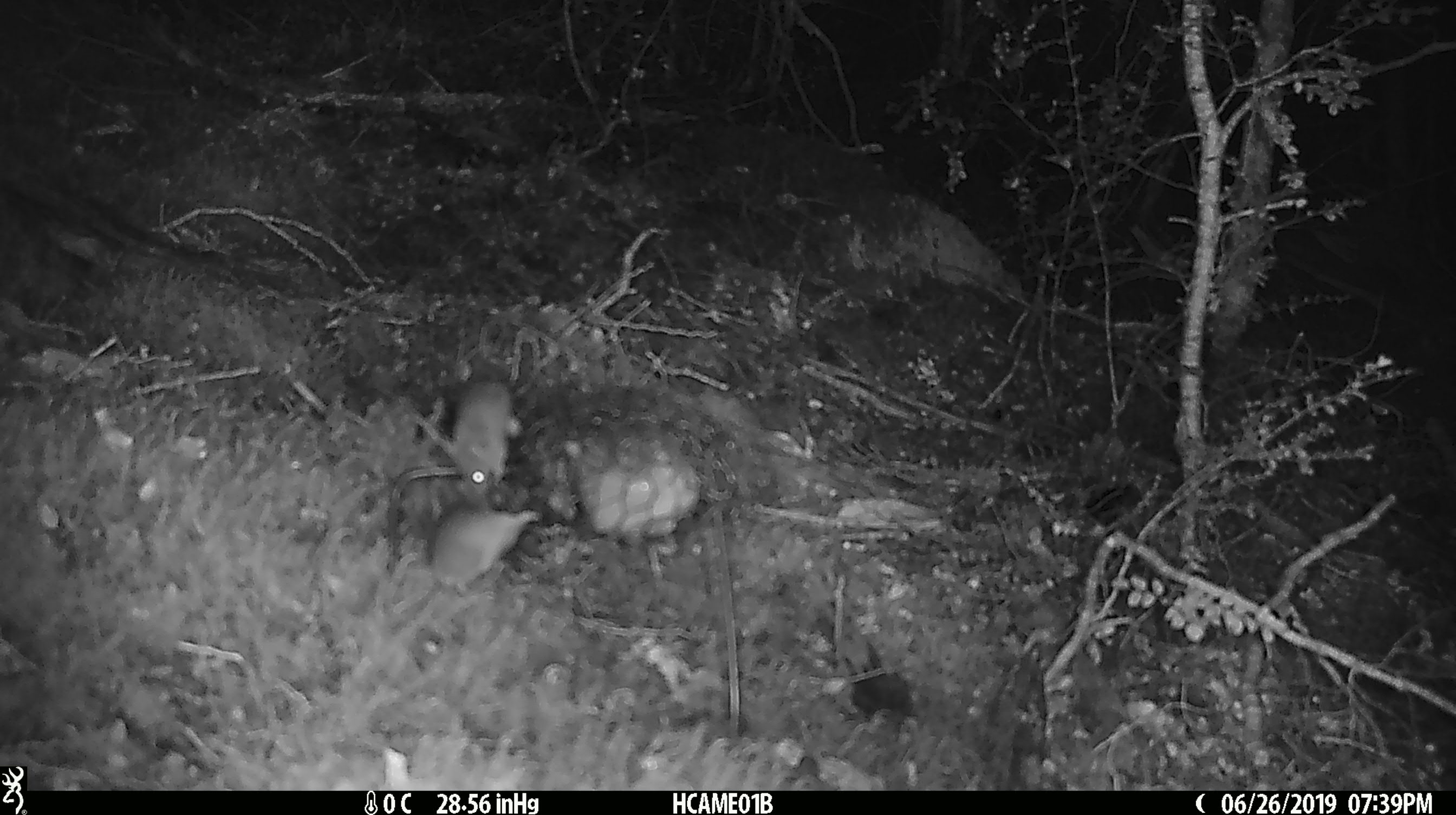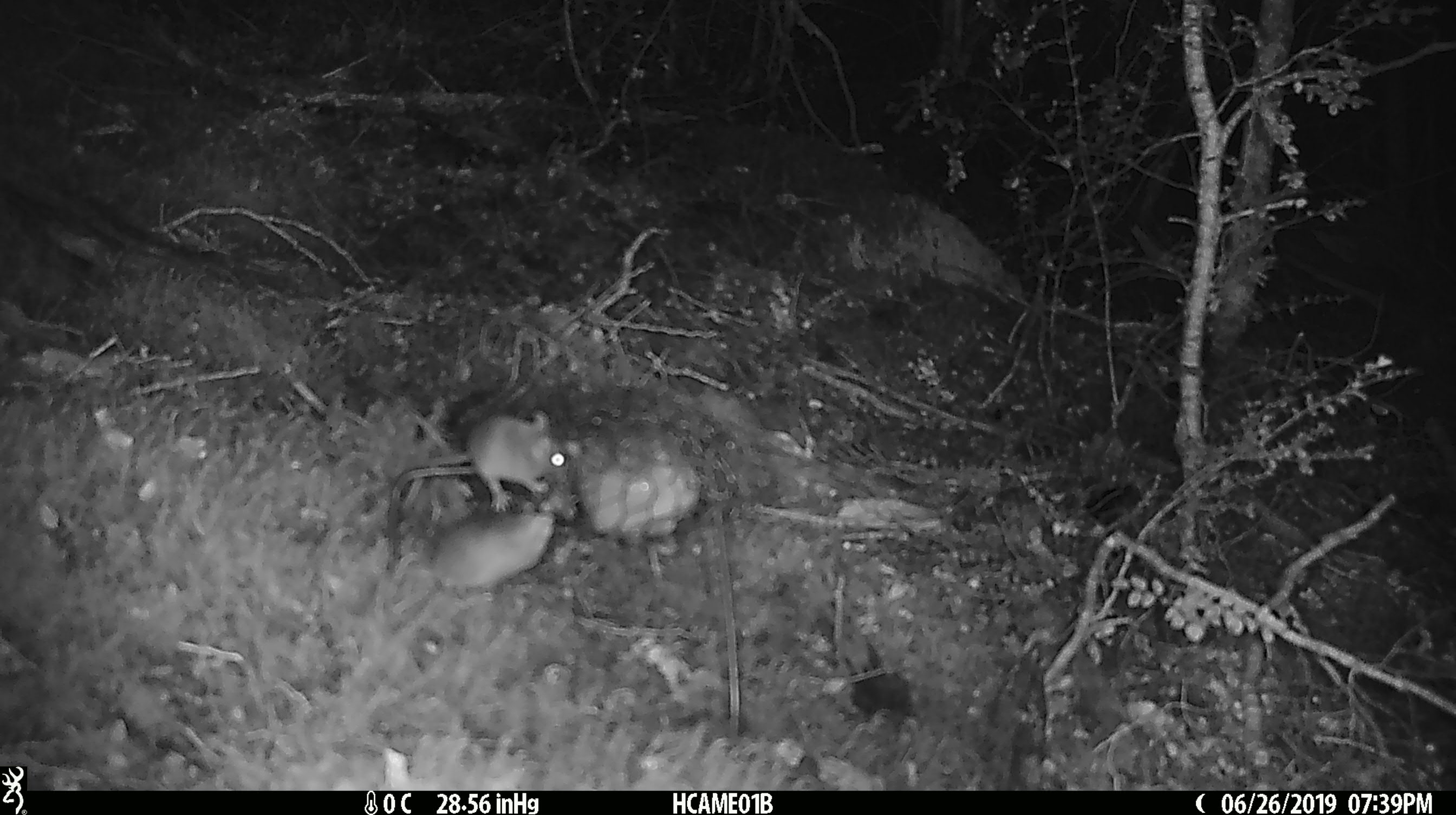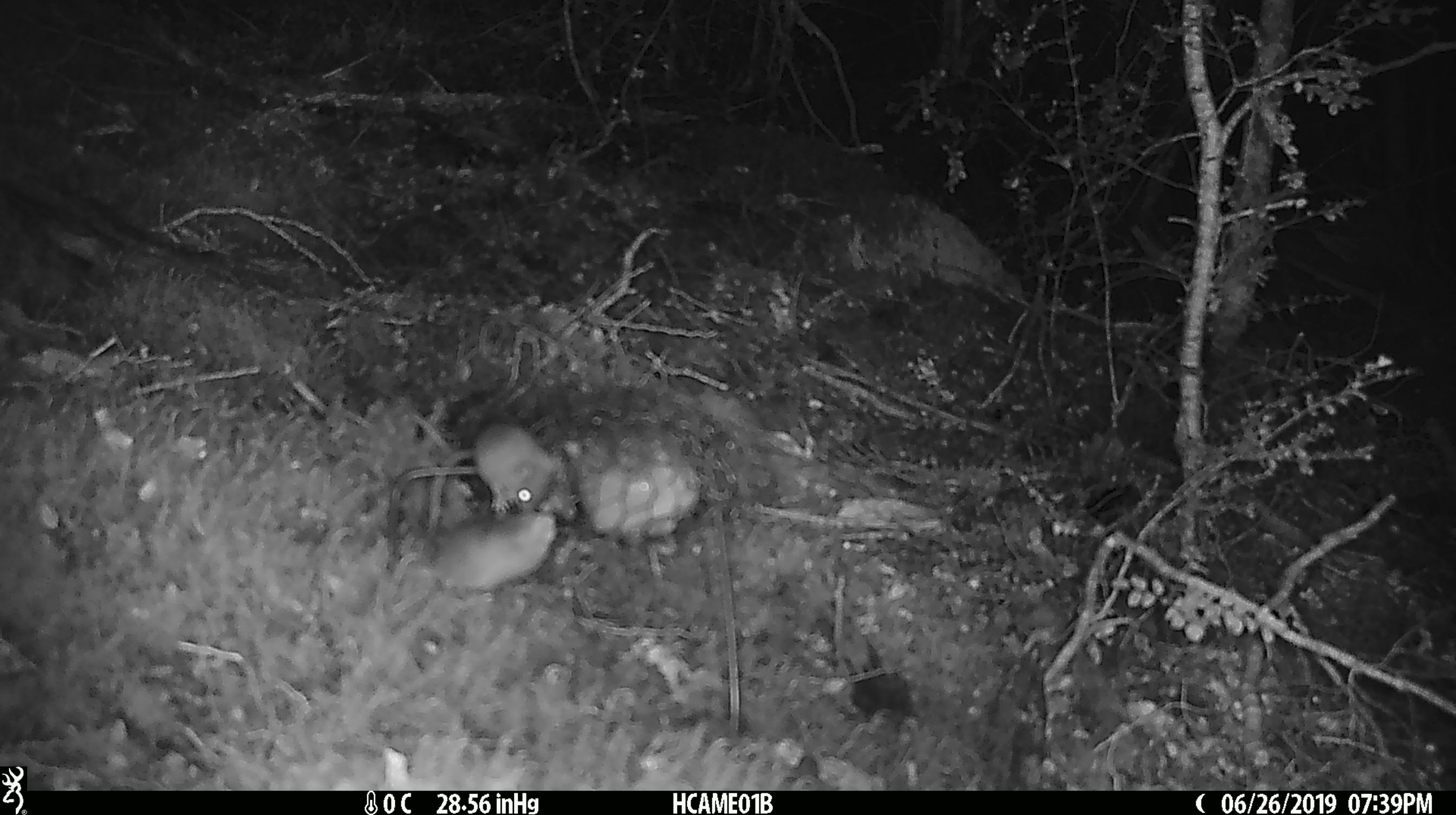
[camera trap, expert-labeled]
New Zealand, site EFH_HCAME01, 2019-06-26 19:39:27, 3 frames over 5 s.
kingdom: Animalia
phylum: Chordata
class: Mammalia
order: Rodentia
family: Muridae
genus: Mus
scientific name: Mus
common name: mouse